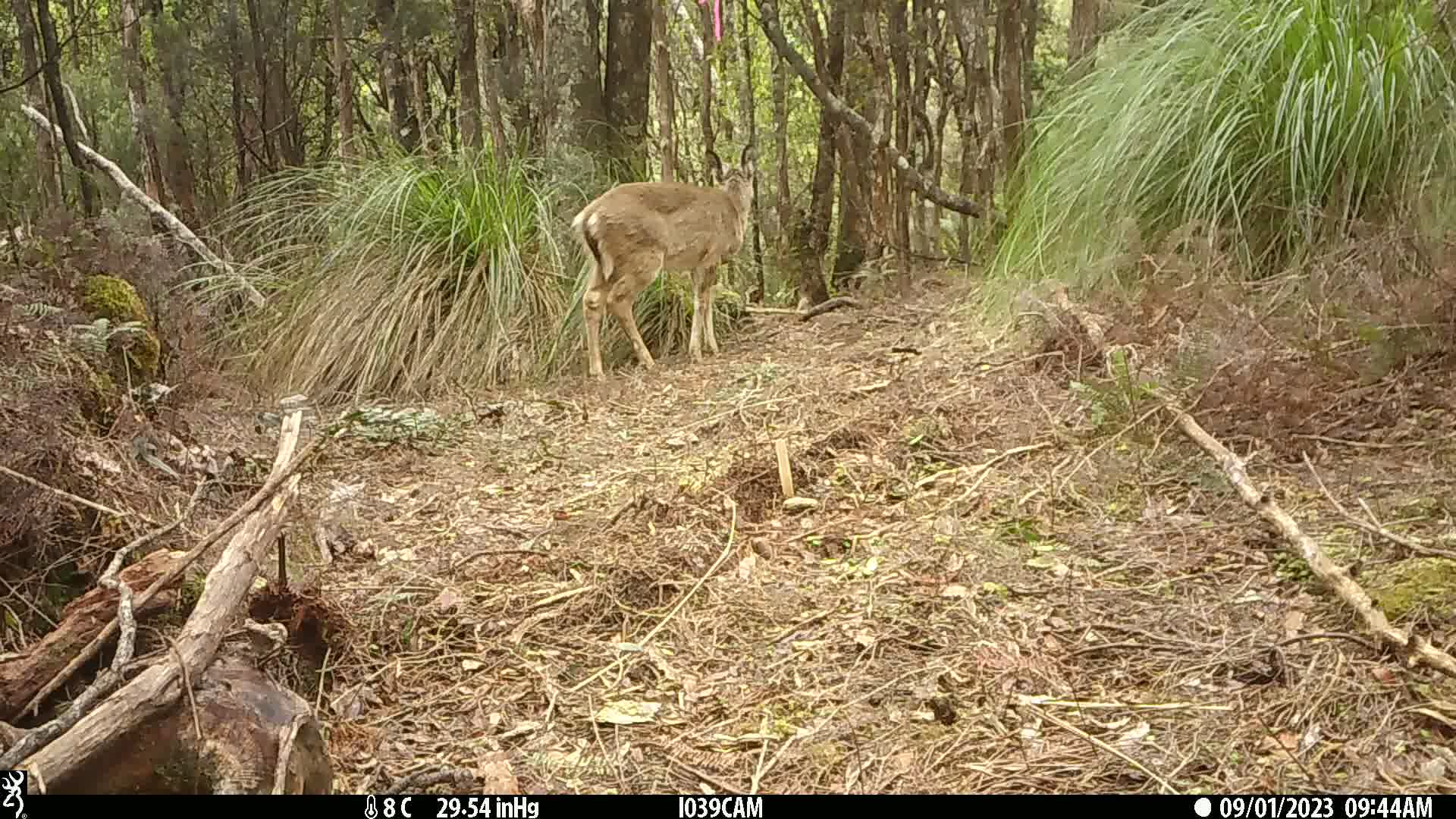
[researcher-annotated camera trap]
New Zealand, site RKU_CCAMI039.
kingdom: Animalia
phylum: Chordata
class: Mammalia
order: Artiodactyla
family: Cervidae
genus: Odocoileus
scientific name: Odocoileus virginianus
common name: white-tailed deer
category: white tailed deer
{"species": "white tailed deer (white-tailed deer) (Odocoileus virginianus)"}